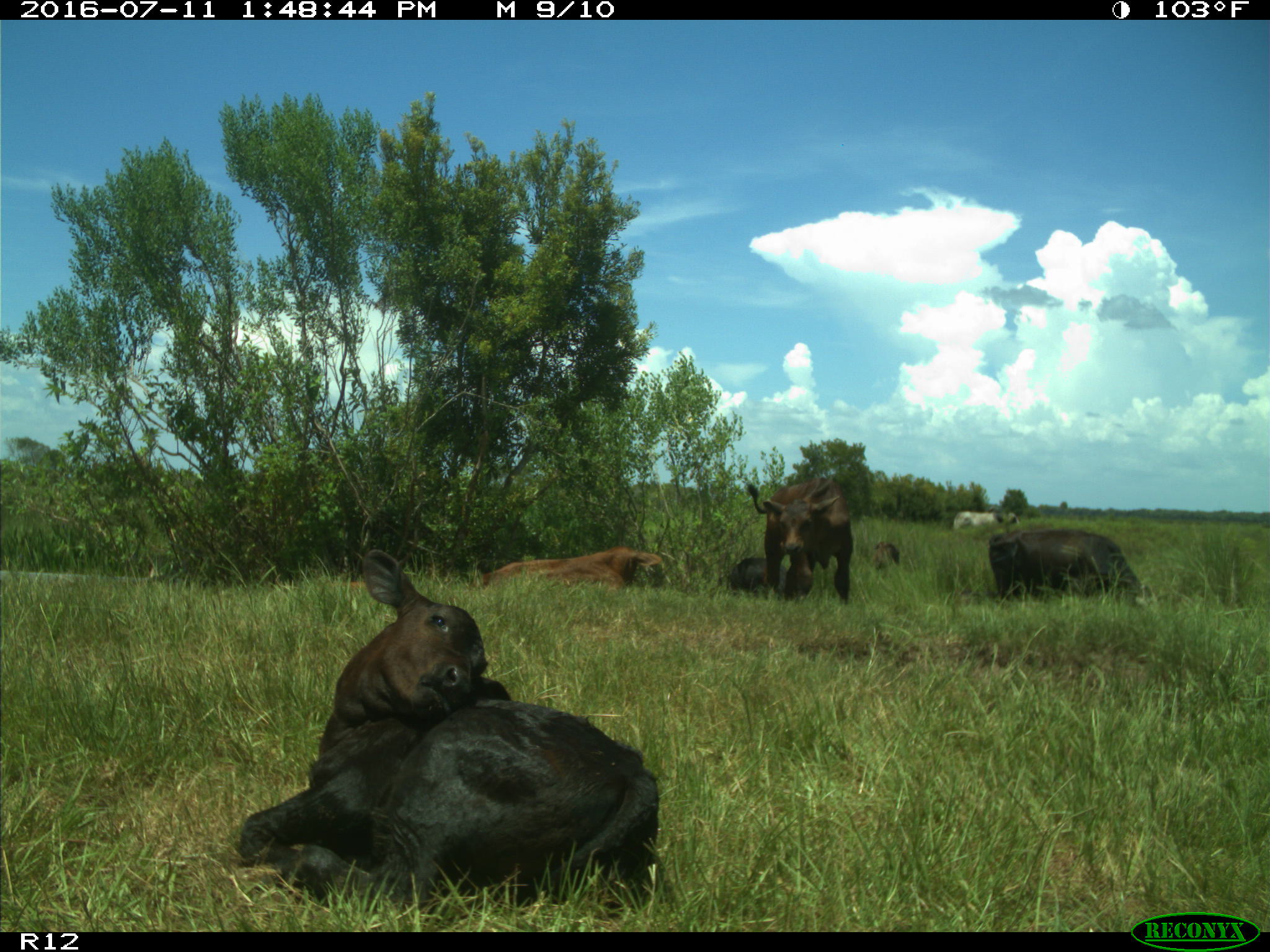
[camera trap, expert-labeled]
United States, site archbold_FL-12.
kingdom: Animalia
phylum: Chordata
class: Mammalia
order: Artiodactyla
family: Bovidae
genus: Bos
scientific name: Bos taurus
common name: domestic cow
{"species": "Bos taurus (domestic cow)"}